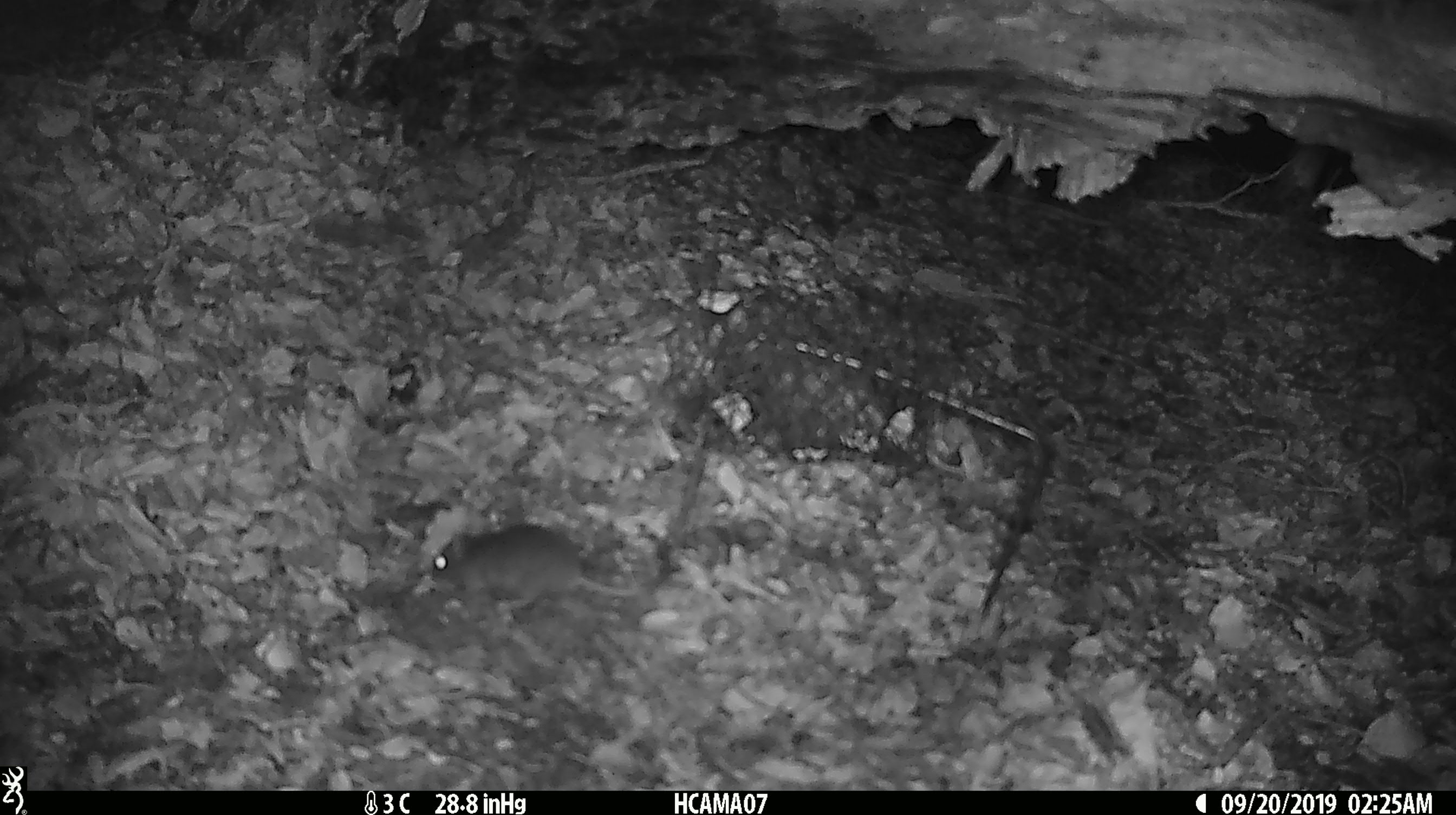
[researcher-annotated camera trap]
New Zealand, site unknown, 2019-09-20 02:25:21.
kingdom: Animalia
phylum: Chordata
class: Mammalia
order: Rodentia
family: Muridae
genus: Mus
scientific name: Mus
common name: mouse